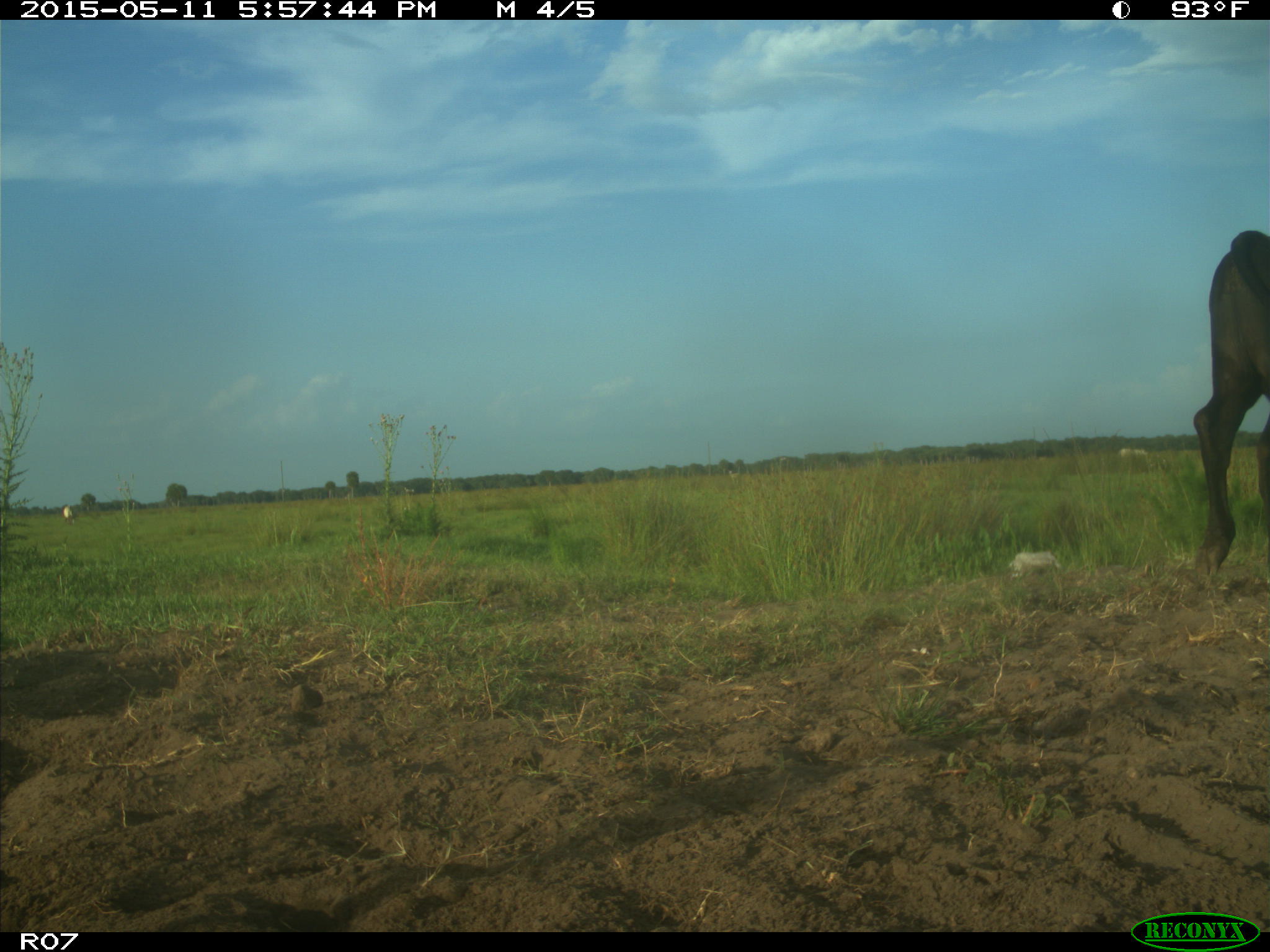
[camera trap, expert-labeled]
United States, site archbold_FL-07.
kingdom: Animalia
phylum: Chordata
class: Mammalia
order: Artiodactyla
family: Bovidae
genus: Bos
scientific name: Bos taurus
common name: domestic cow